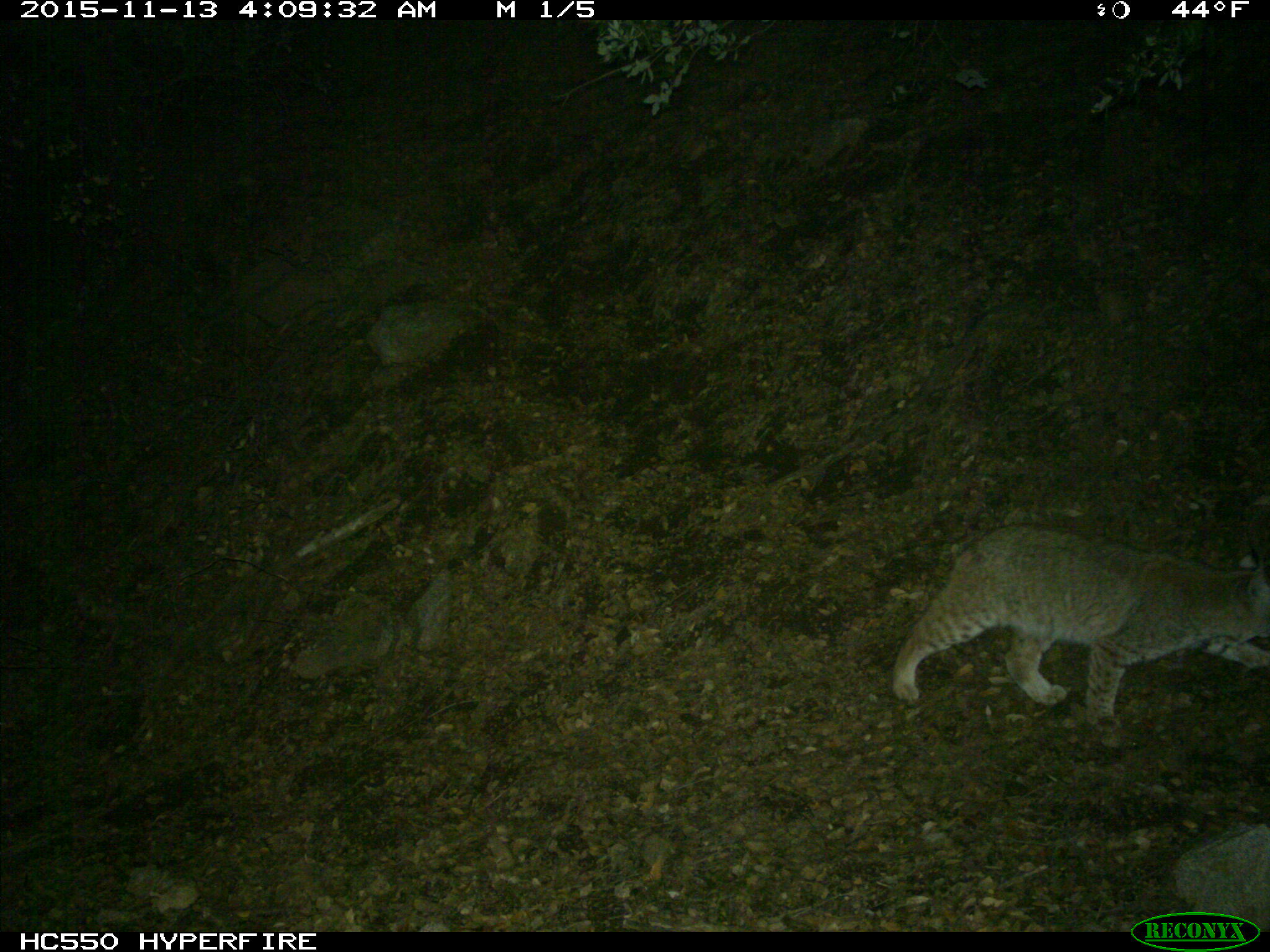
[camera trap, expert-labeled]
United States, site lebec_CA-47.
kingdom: Animalia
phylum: Chordata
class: Mammalia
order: Carnivora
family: Felidae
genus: Lynx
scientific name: Lynx rufus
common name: bobcat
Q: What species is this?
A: Lynx rufus (bobcat).